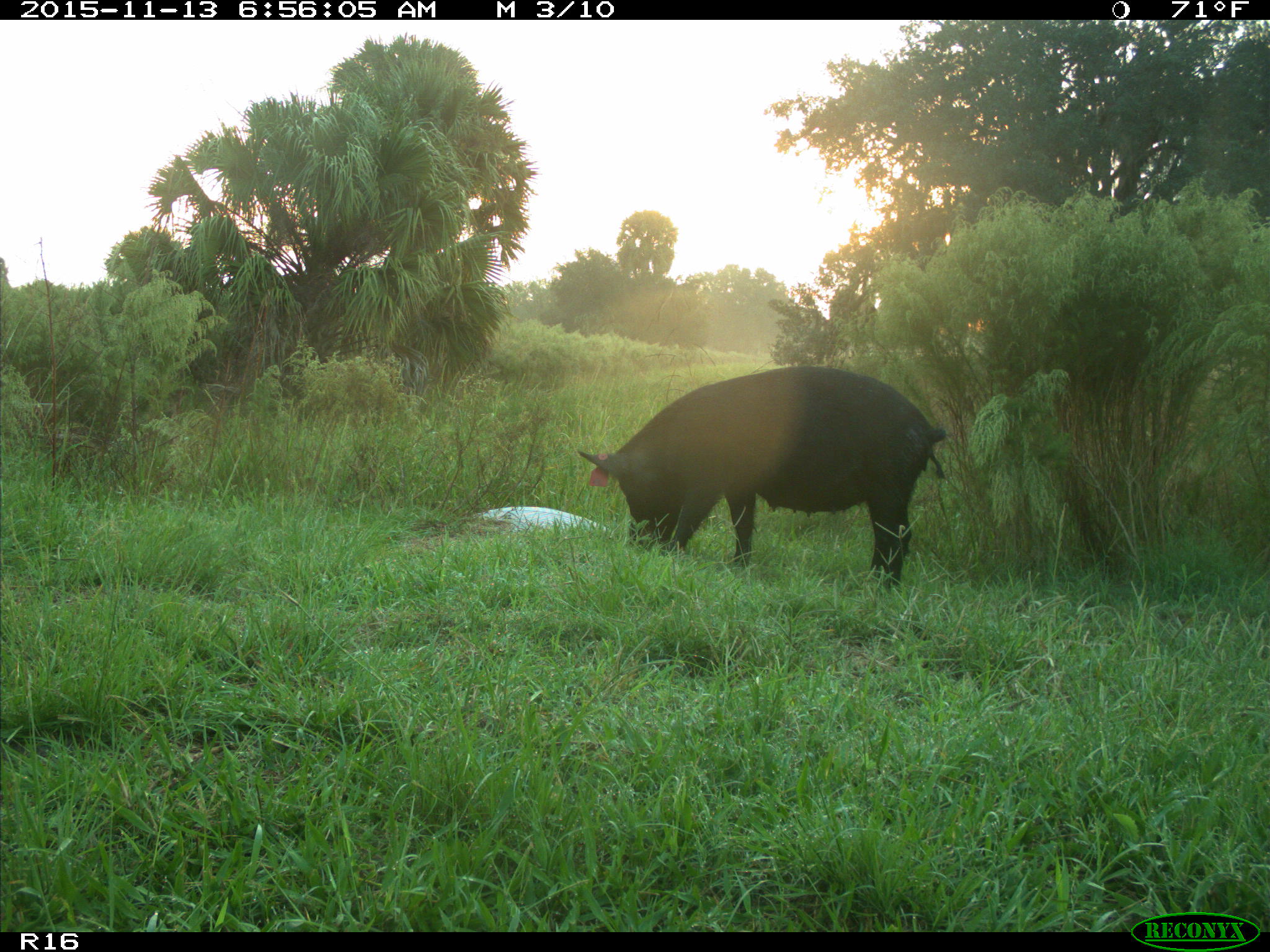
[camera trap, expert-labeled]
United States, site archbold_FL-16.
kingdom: Animalia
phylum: Chordata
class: Mammalia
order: Artiodactyla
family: Suidae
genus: Sus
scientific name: Sus scrofa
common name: wild boar